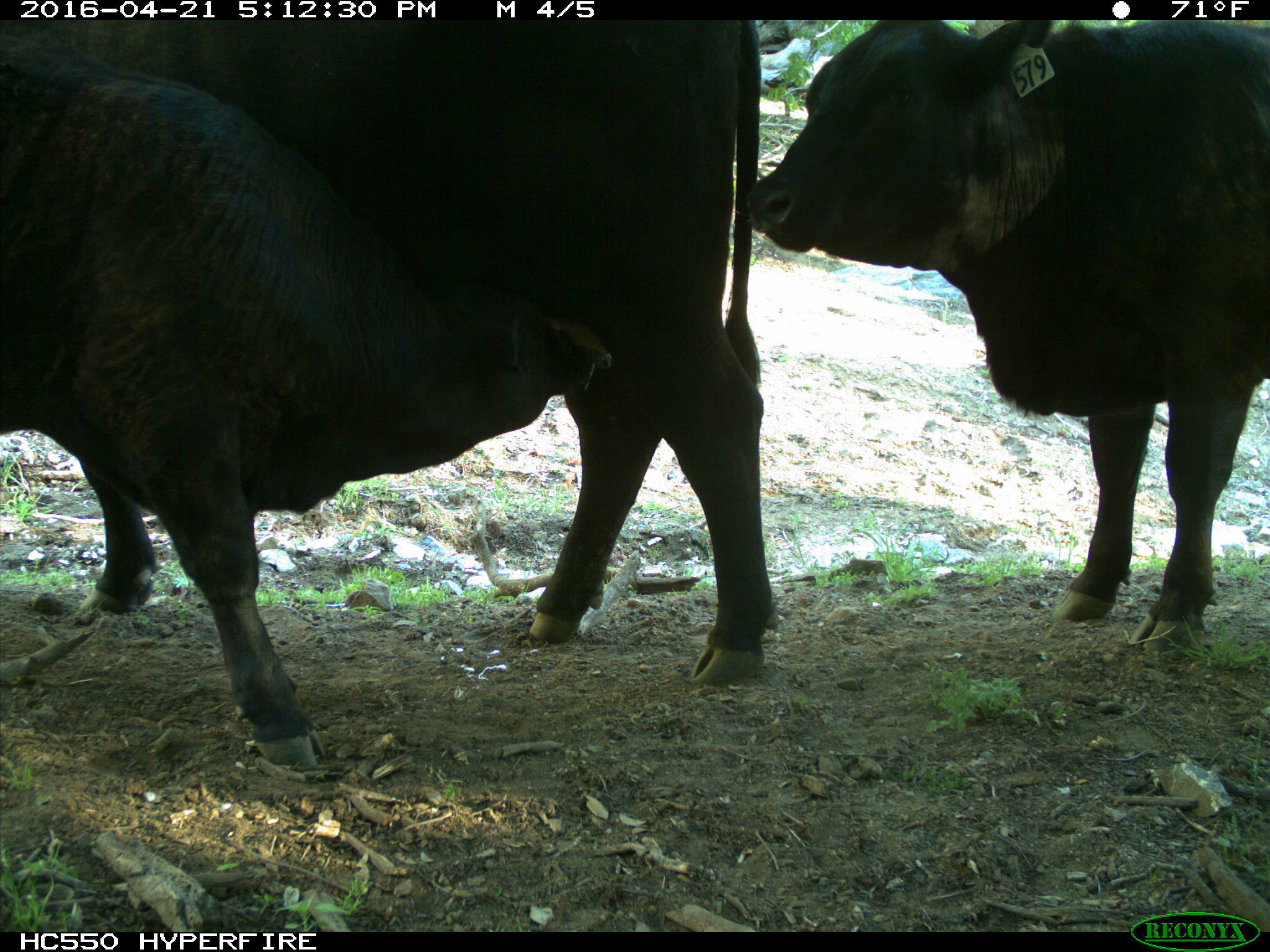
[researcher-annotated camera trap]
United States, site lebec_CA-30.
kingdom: Animalia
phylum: Chordata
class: Mammalia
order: Artiodactyla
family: Bovidae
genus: Bos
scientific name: Bos taurus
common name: domestic cow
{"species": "Bos taurus (domestic cow)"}